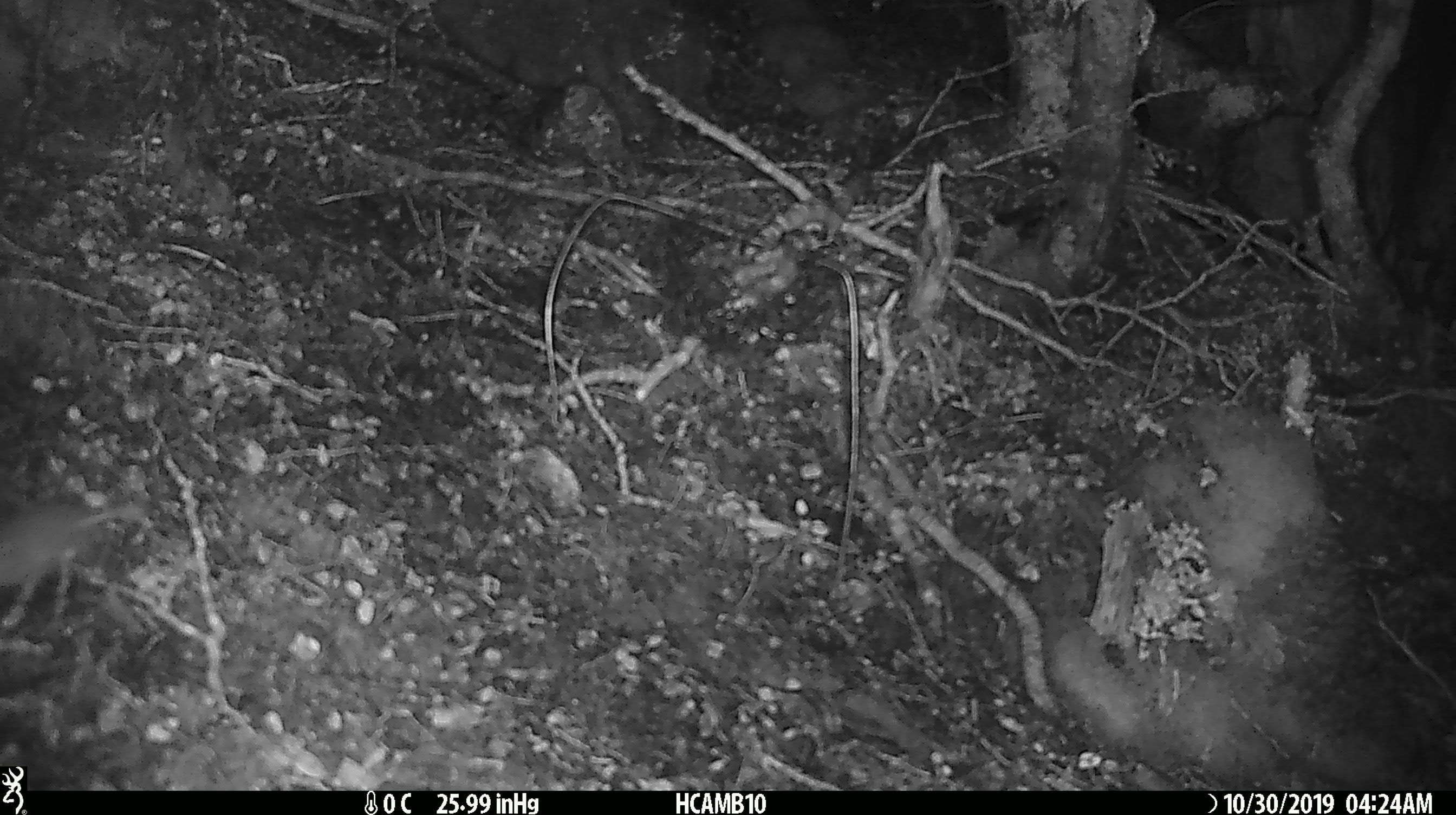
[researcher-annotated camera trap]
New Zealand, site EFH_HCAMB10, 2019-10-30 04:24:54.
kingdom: Animalia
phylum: Chordata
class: Mammalia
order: Rodentia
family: Muridae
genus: Mus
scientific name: Mus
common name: mouse